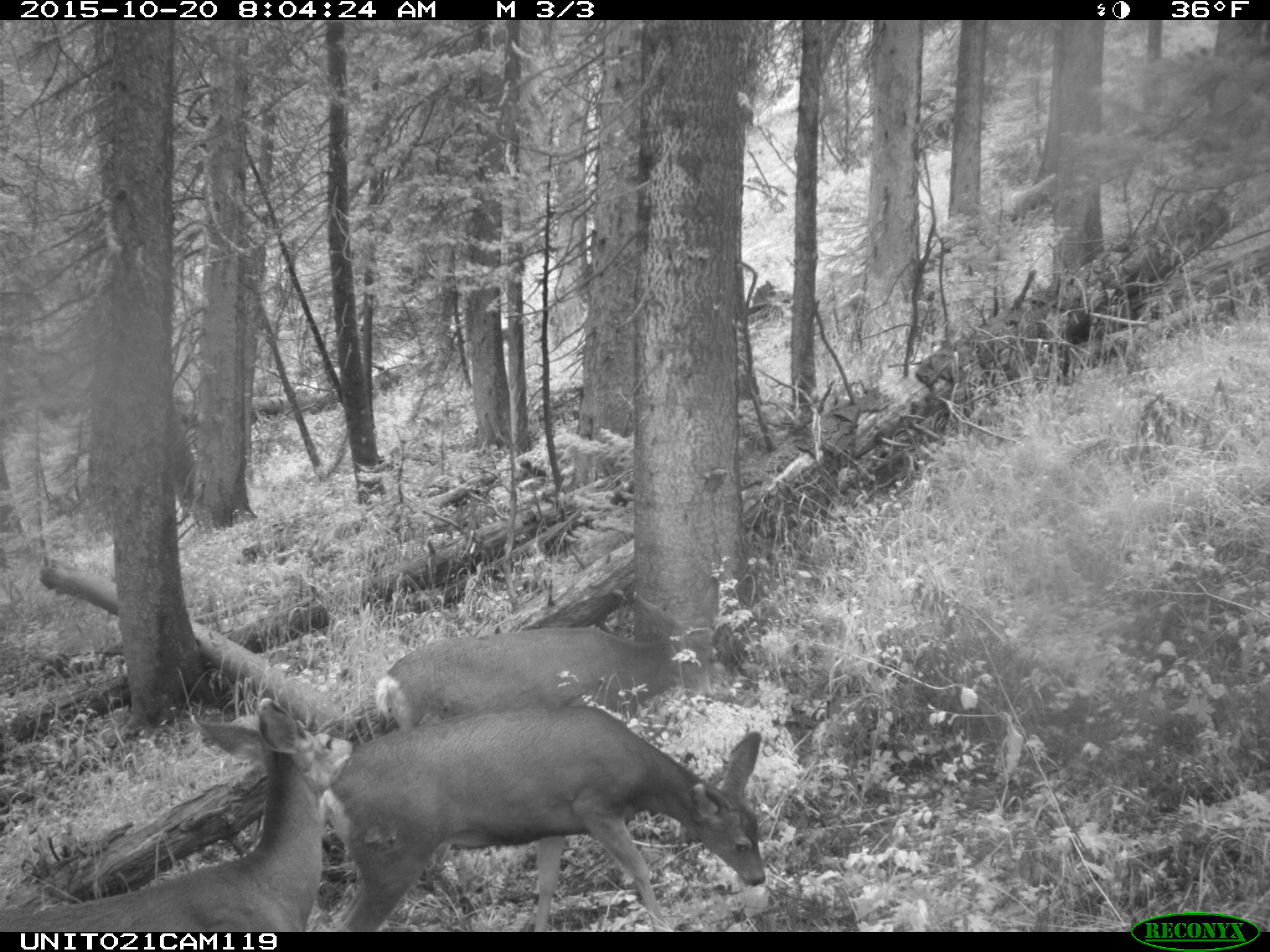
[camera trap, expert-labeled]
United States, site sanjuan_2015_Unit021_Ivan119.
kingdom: Animalia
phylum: Chordata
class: Mammalia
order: Artiodactyla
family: Cervidae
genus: Odocoileus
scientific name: Odocoileus hemionus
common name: mule deer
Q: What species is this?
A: Odocoileus hemionus (mule deer).